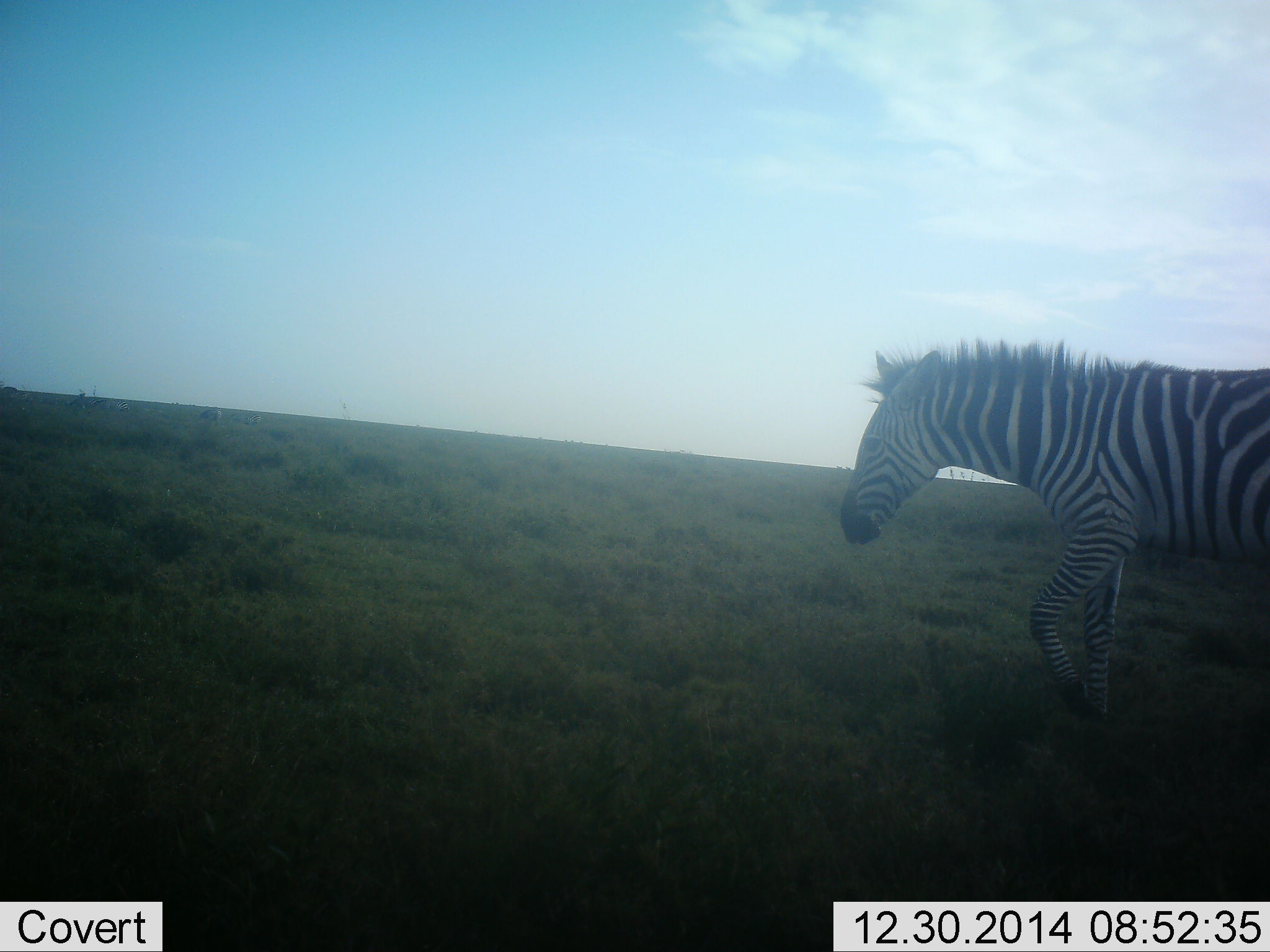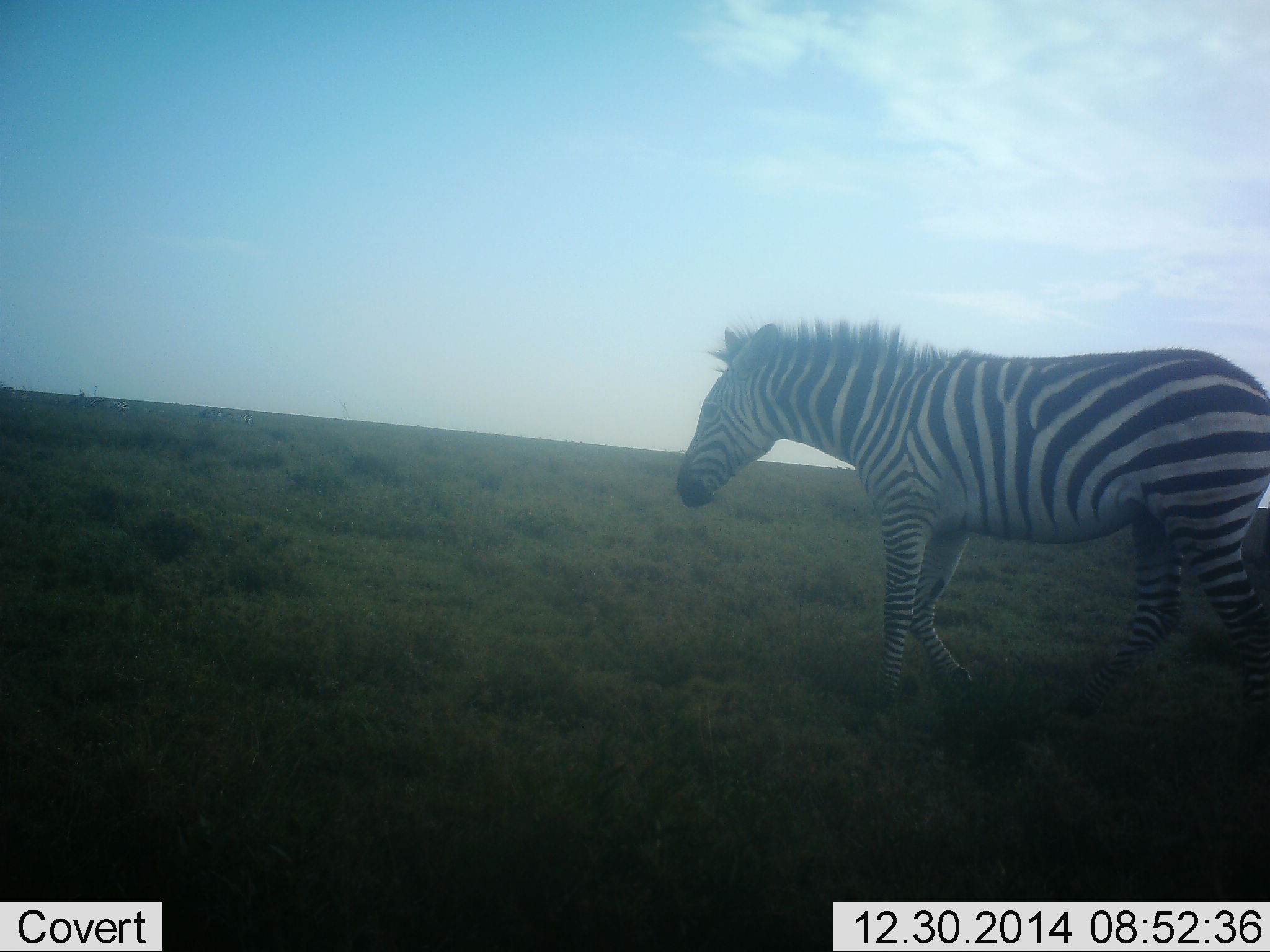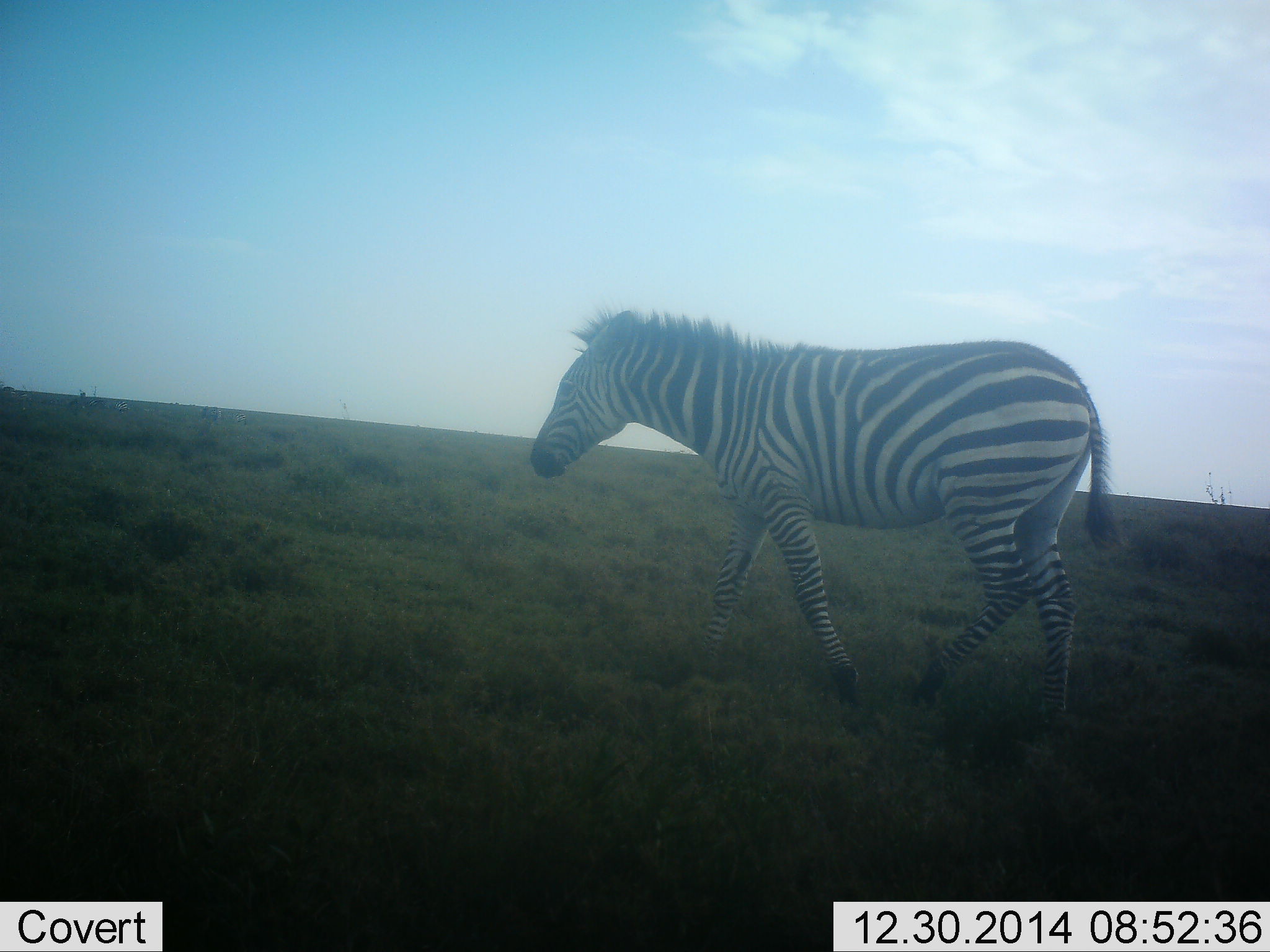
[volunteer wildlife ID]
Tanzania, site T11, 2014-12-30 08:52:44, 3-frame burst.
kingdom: Animalia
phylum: Chordata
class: Mammalia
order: Perissodactyla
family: Equidae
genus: Equus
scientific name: Equus quagga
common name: plains zebra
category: zebra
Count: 1.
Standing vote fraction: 20%.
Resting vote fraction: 0%.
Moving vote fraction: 100%.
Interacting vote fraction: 0%.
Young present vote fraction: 0%.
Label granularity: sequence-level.